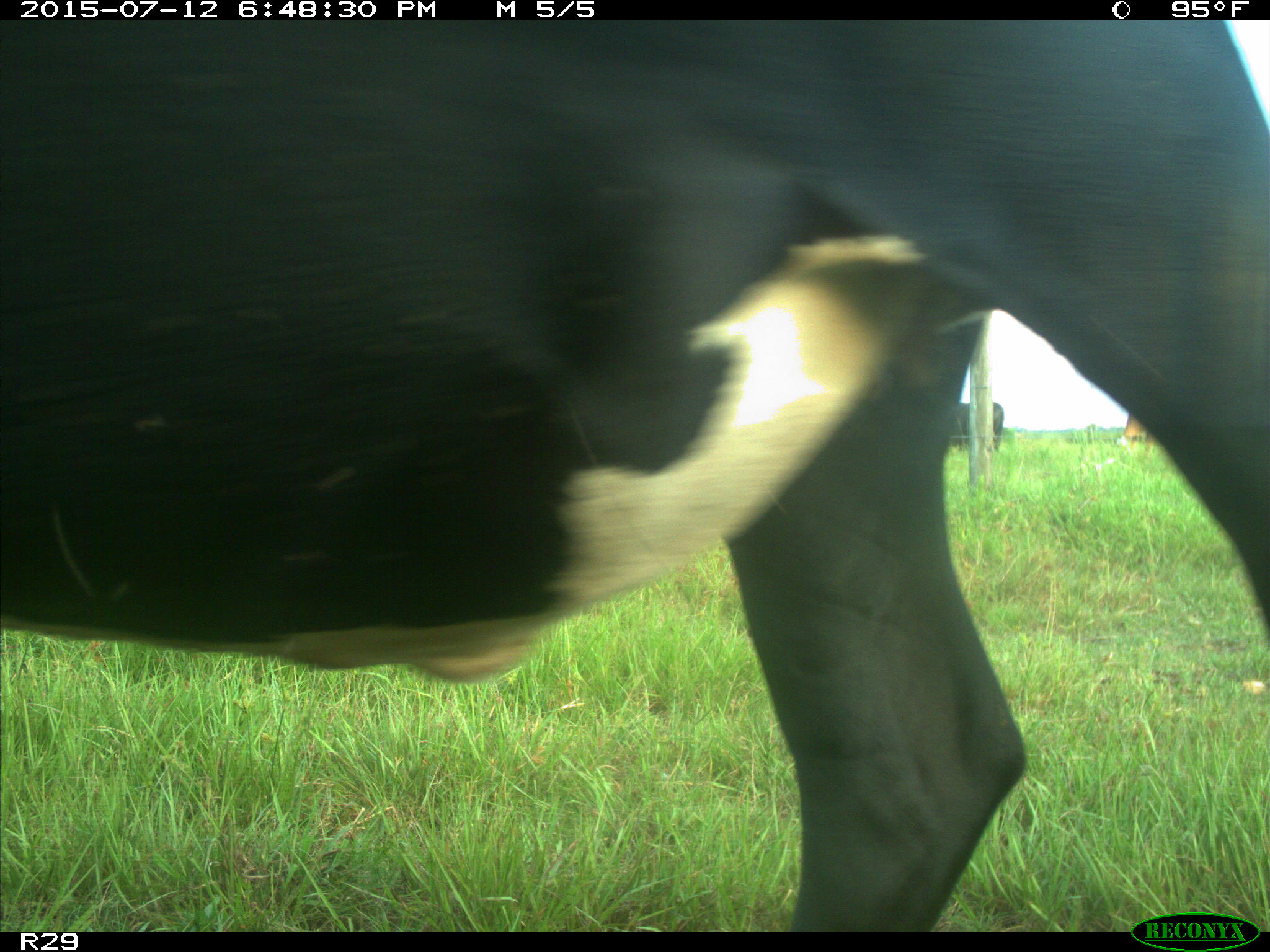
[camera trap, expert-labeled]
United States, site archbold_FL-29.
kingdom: Animalia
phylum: Chordata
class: Mammalia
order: Artiodactyla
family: Bovidae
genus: Bos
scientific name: Bos taurus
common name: domestic cow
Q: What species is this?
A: Bos taurus (domestic cow).